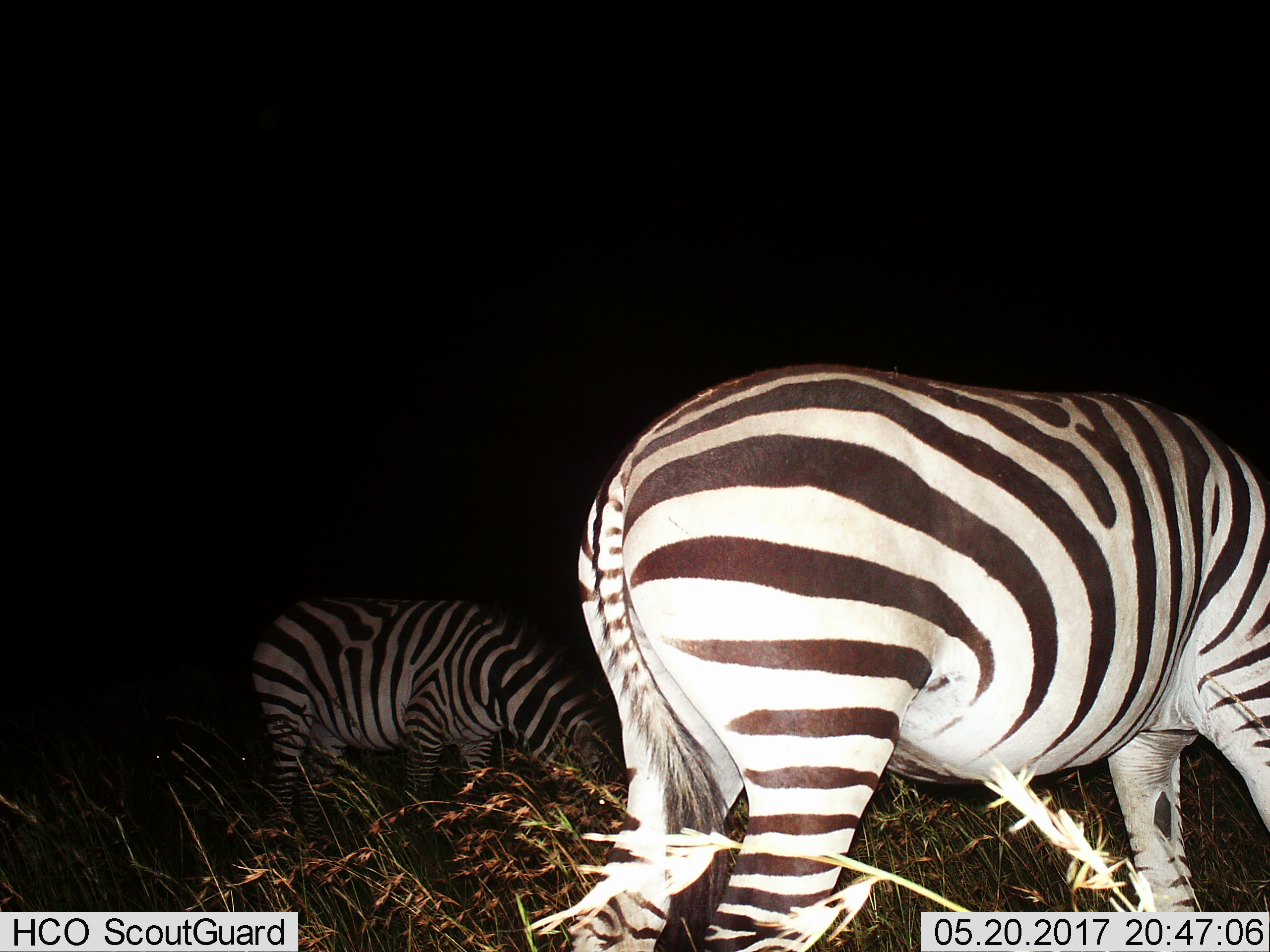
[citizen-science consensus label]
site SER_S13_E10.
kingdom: Animalia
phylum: Chordata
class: Mammalia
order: Perissodactyla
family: Equidae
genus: Equus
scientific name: Equus quagga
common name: plains zebra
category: zebraplains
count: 2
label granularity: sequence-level